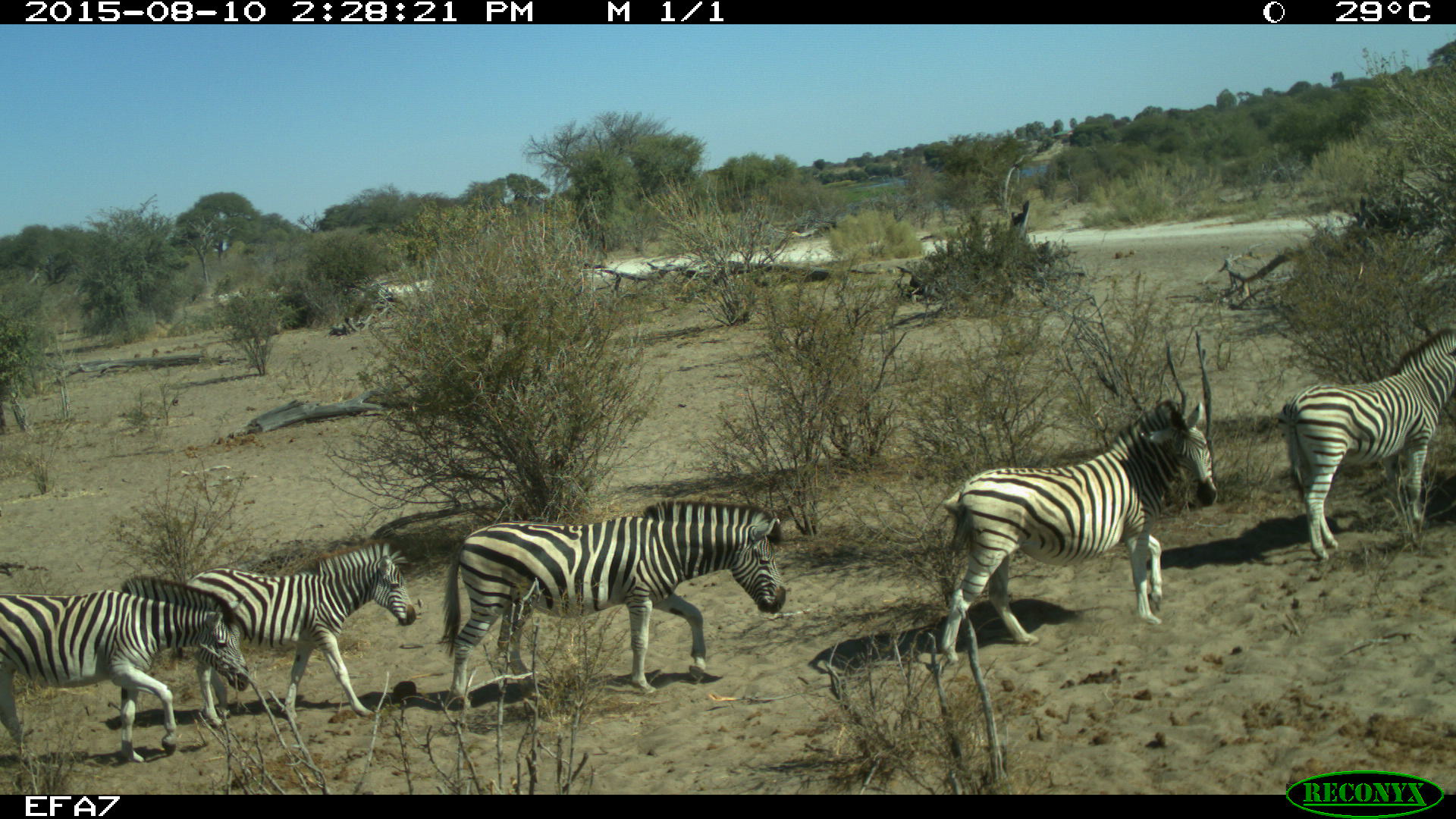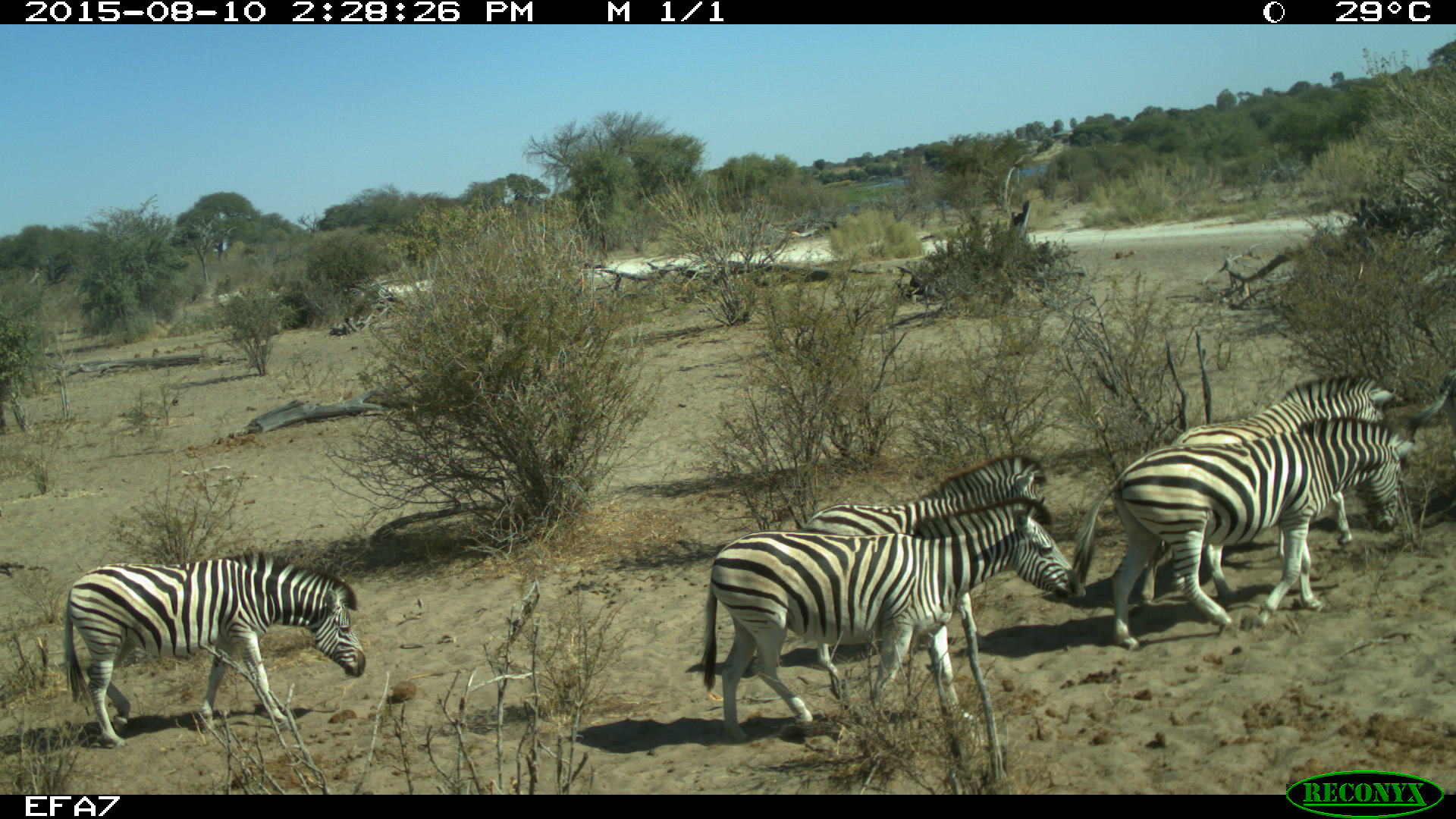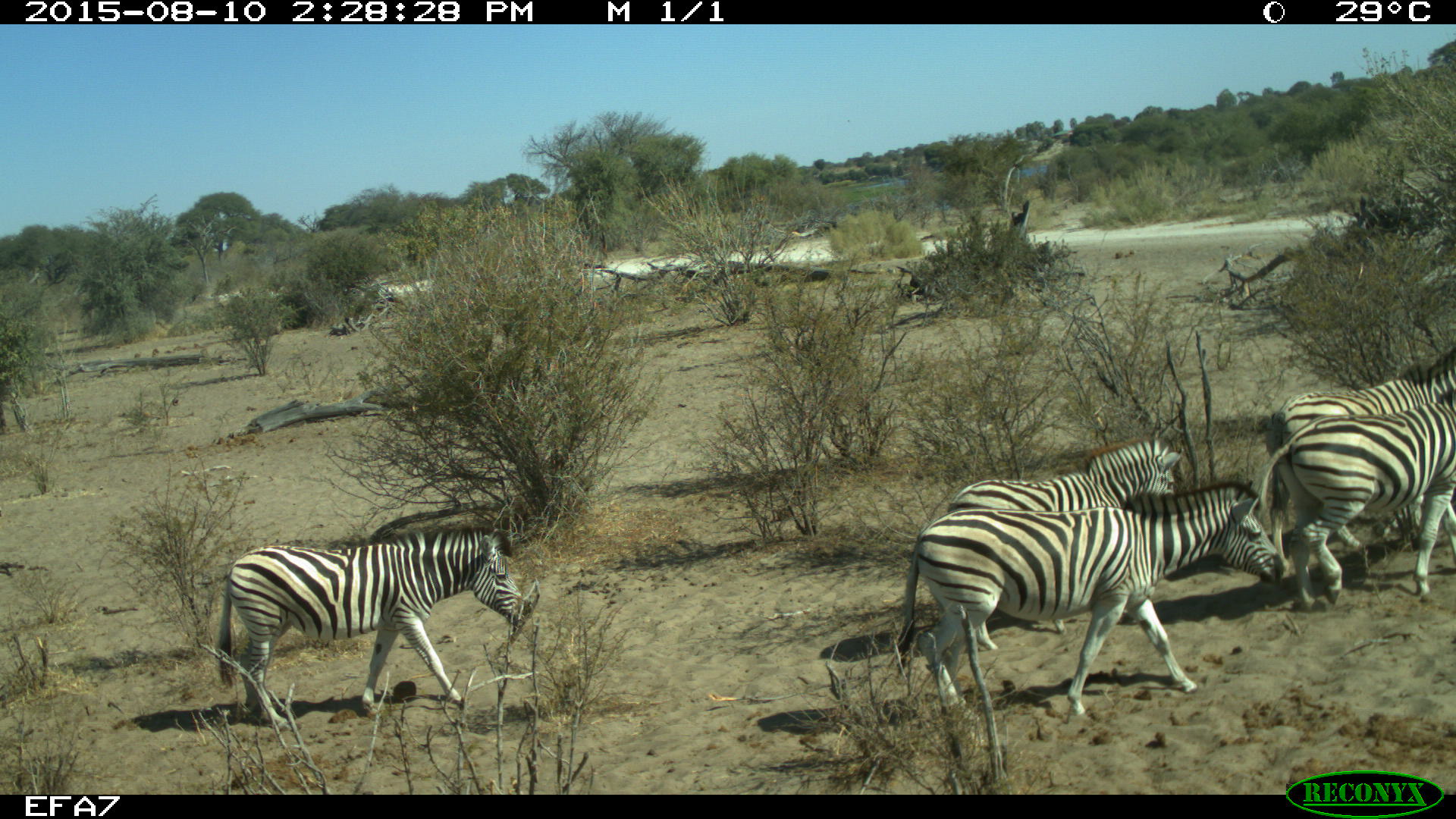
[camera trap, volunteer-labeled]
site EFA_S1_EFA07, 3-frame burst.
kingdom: Animalia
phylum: Chordata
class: Mammalia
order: Perissodactyla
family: Equidae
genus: Equus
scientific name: Equus quagga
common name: plains zebra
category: zebraplains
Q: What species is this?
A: Zebraplains (plains zebra) (Equus quagga).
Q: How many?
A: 5.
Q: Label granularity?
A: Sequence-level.